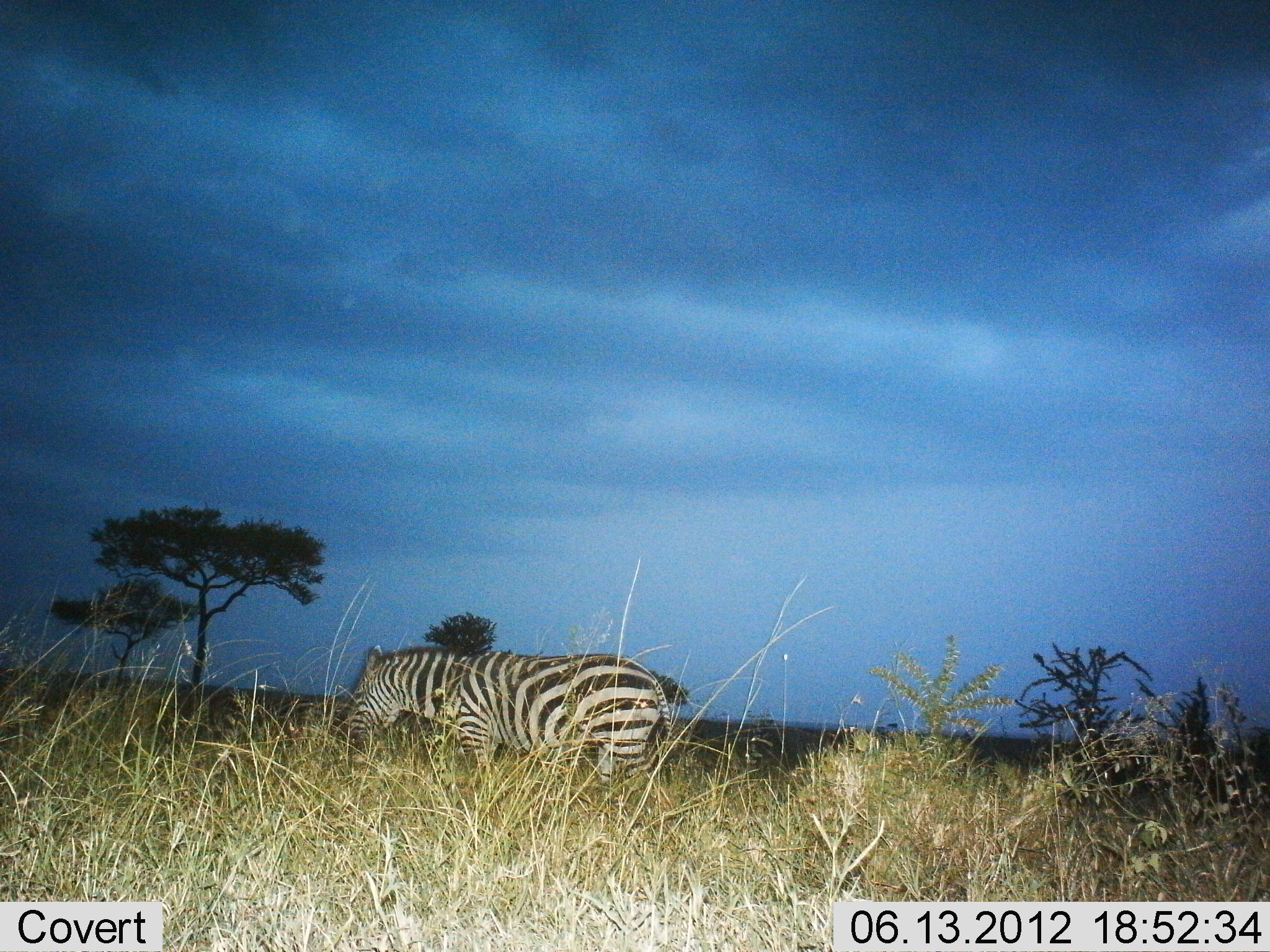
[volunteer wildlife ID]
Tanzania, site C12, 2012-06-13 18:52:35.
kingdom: Animalia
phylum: Chordata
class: Mammalia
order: Perissodactyla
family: Equidae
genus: Equus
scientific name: Equus quagga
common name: plains zebra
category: zebra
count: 1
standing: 30%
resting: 0%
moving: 40%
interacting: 0%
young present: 0%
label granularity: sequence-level